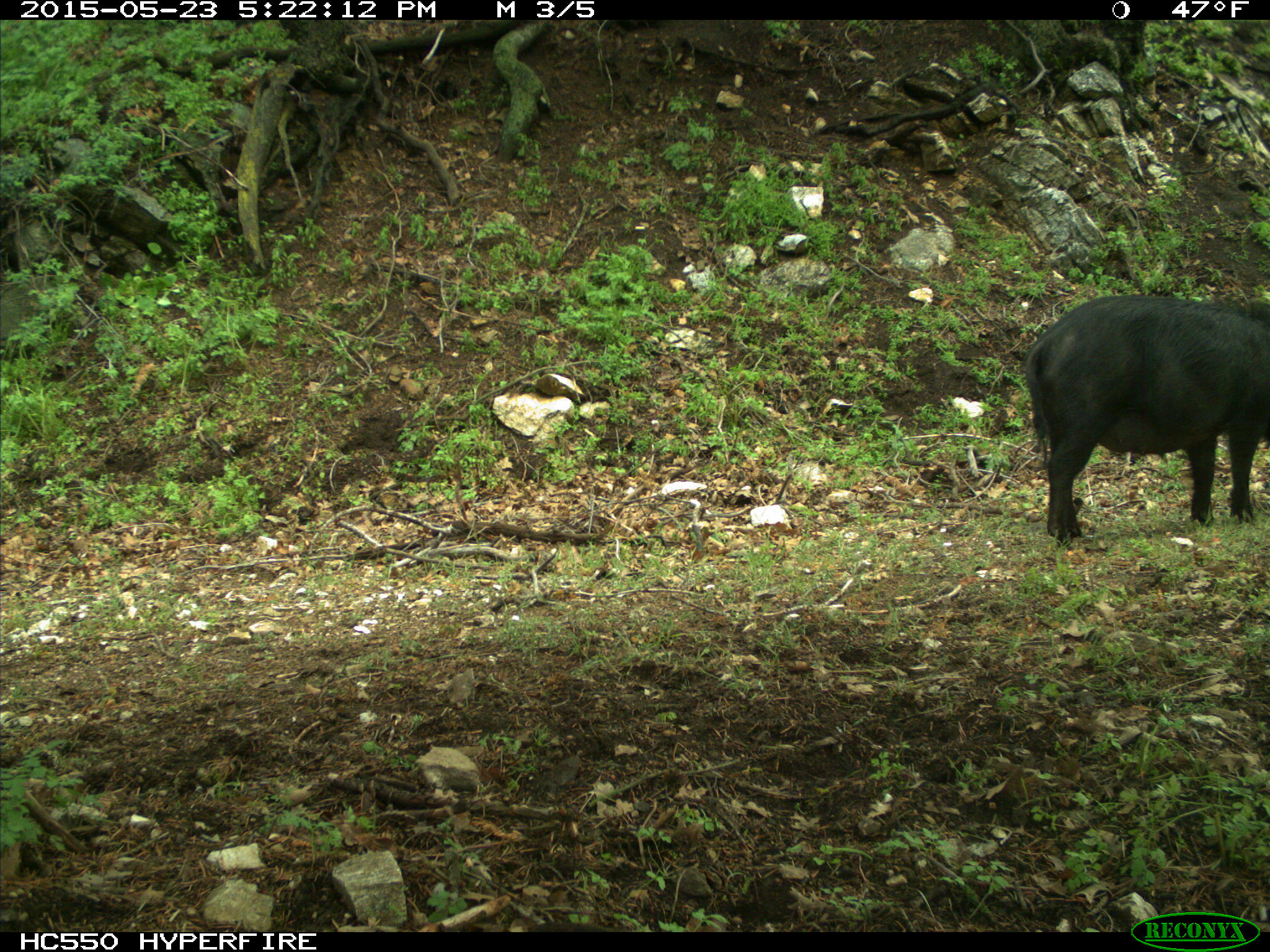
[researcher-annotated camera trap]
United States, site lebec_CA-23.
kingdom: Animalia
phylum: Chordata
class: Mammalia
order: Artiodactyla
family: Suidae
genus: Sus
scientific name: Sus scrofa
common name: wild boar